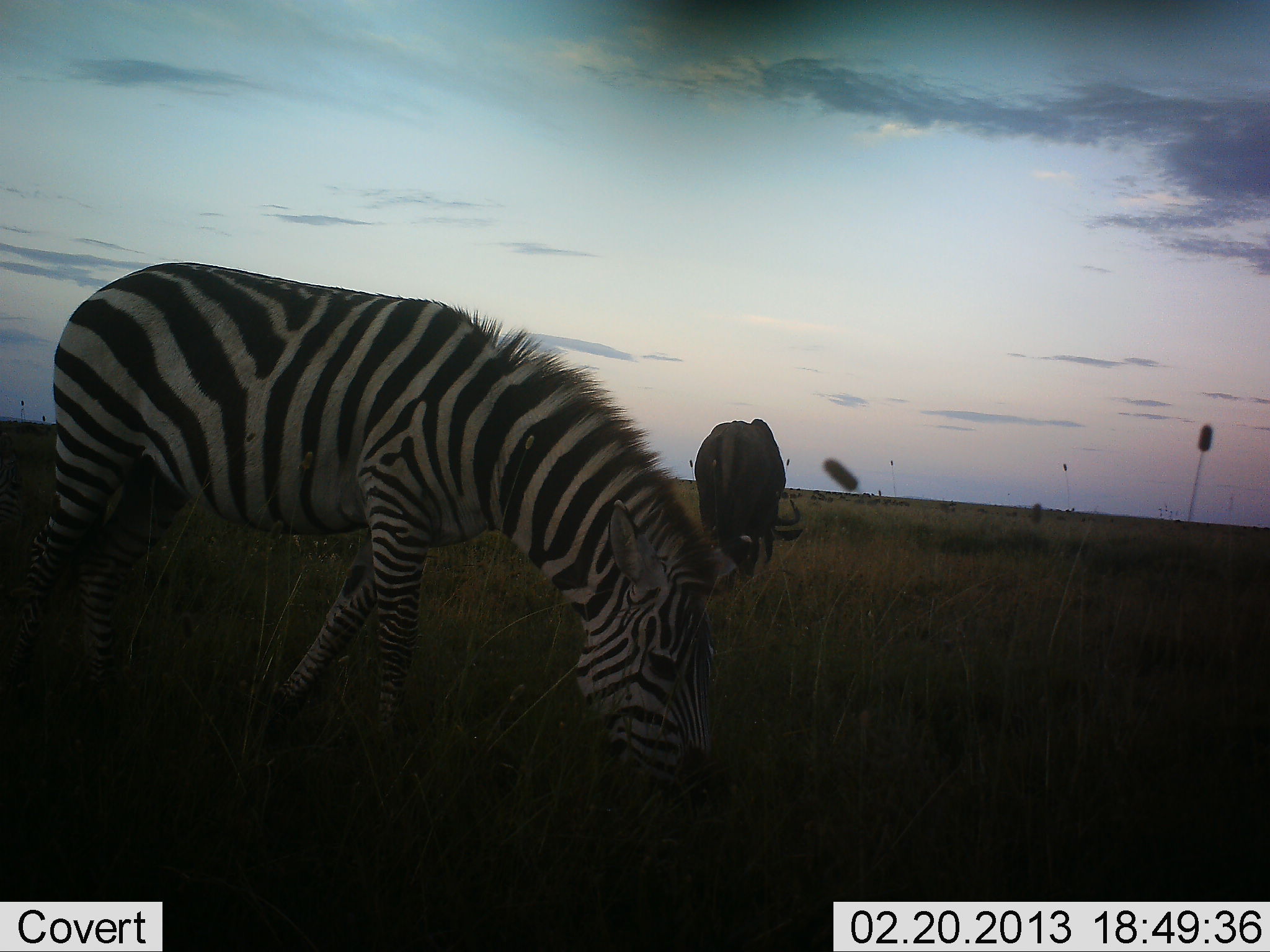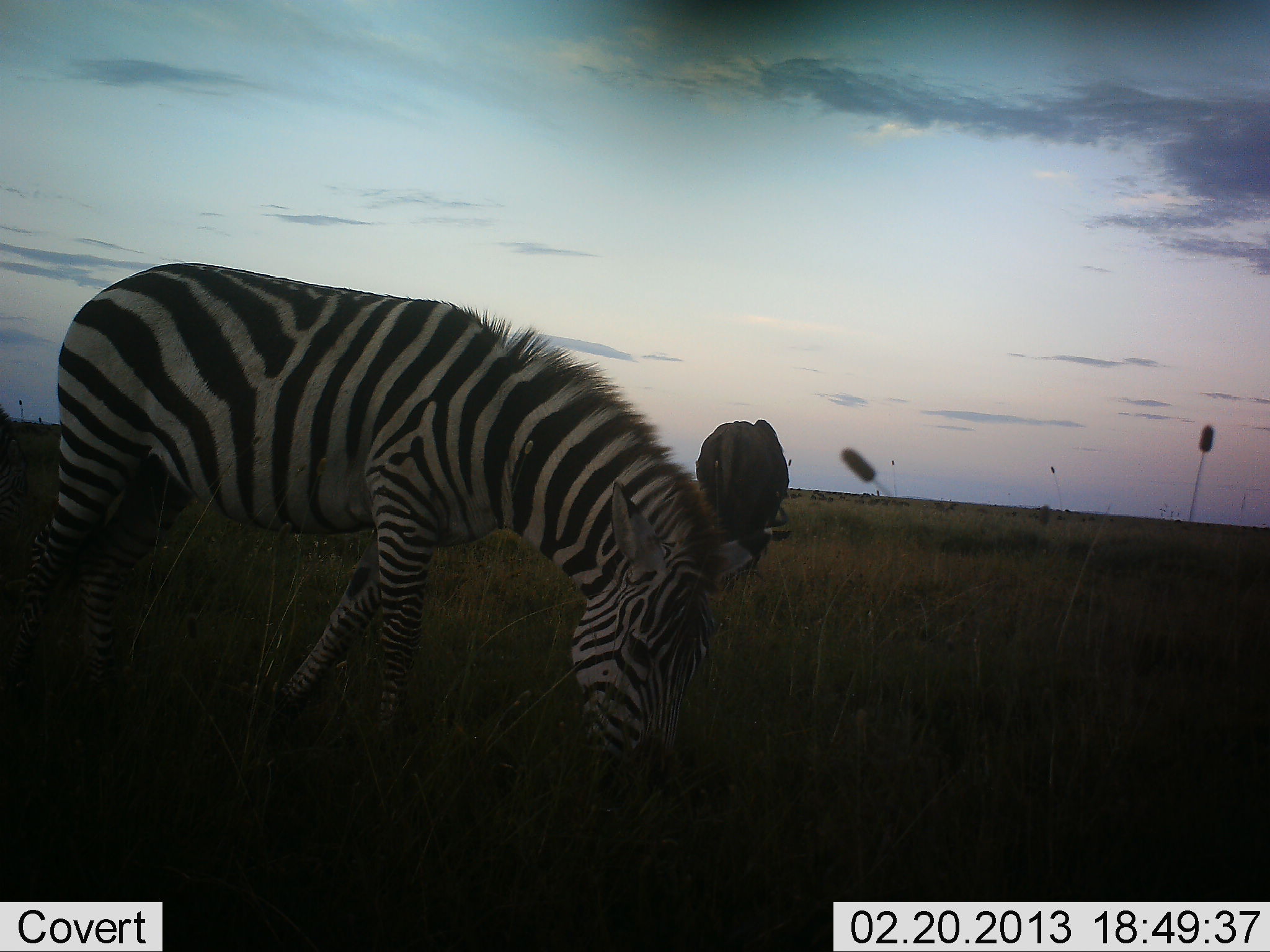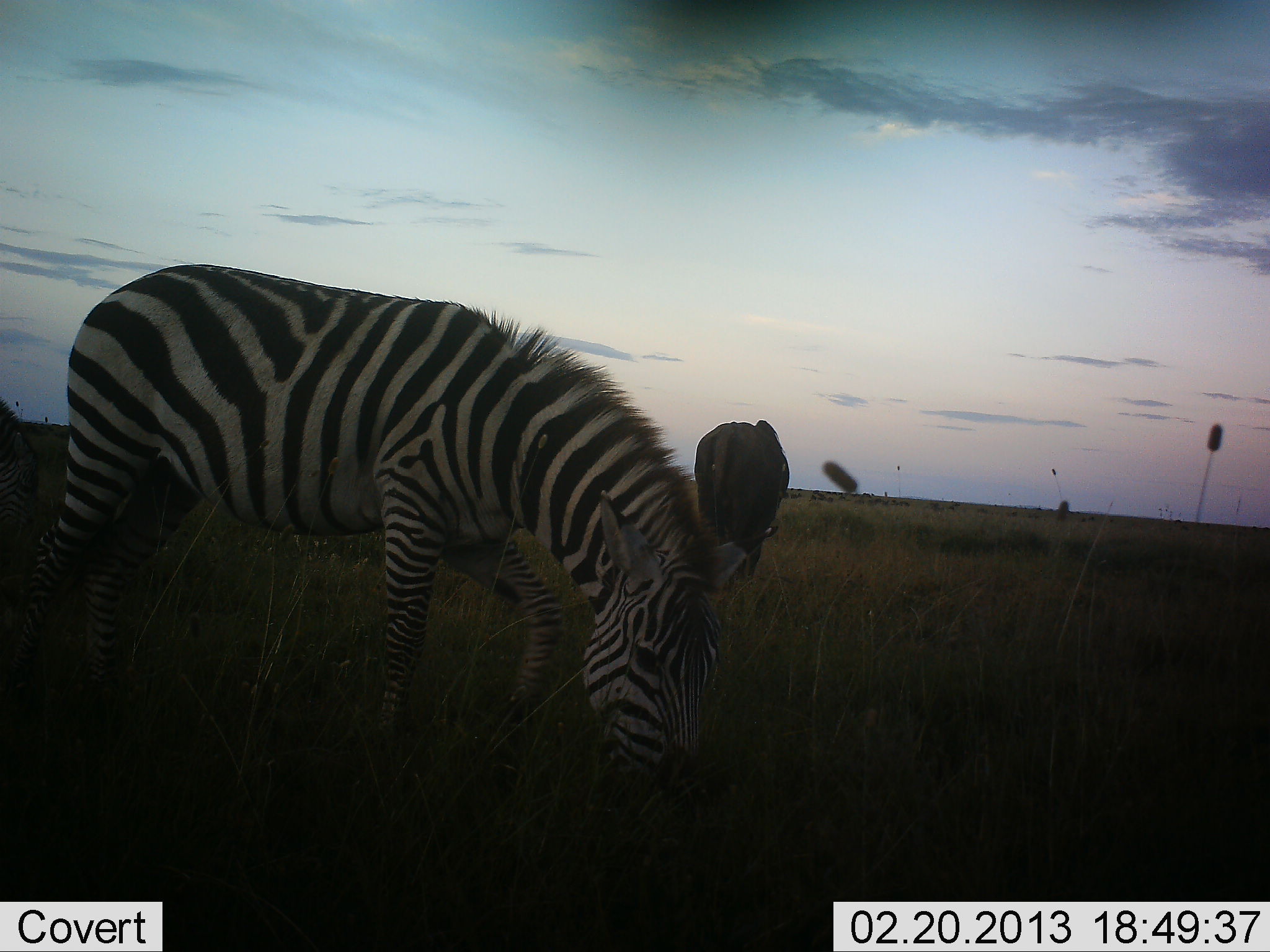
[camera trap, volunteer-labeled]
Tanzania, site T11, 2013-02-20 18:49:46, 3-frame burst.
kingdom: Animalia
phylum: Chordata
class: Mammalia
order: Artiodactyla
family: Bovidae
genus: Connochaetes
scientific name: Connochaetes taurinus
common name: blue wildebeest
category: wildebeest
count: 1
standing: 26%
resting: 0%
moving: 5%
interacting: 0%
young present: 0%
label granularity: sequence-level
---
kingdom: Animalia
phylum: Chordata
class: Mammalia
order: Perissodactyla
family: Equidae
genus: Equus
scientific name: Equus quagga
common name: plains zebra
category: zebra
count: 1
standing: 14%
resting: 0%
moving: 4%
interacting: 0%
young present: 0%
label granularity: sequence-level